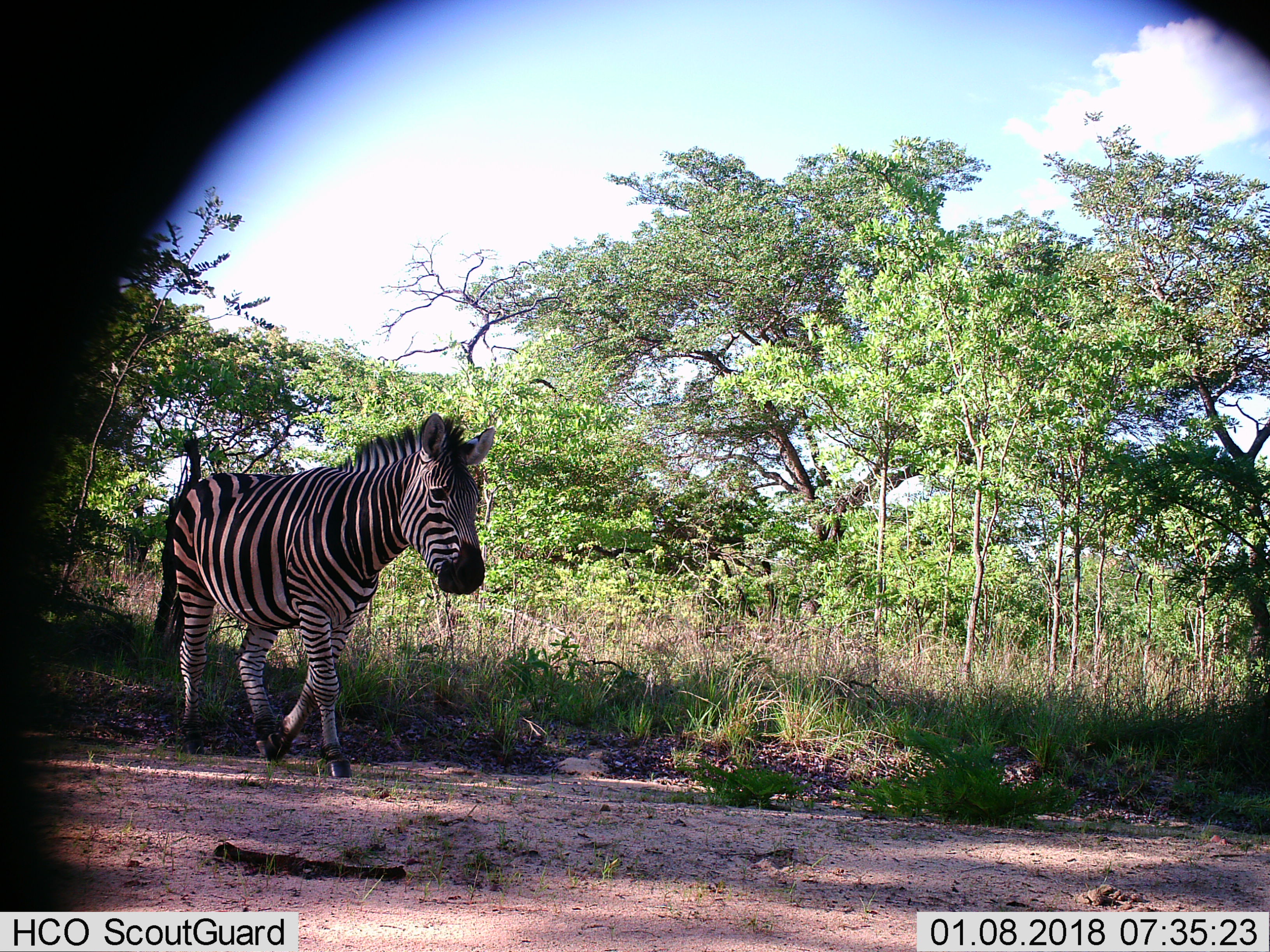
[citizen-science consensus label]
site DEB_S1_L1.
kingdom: Animalia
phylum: Chordata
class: Mammalia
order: Perissodactyla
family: Equidae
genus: Equus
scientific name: Equus quagga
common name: plains zebra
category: zebraplains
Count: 1.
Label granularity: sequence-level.